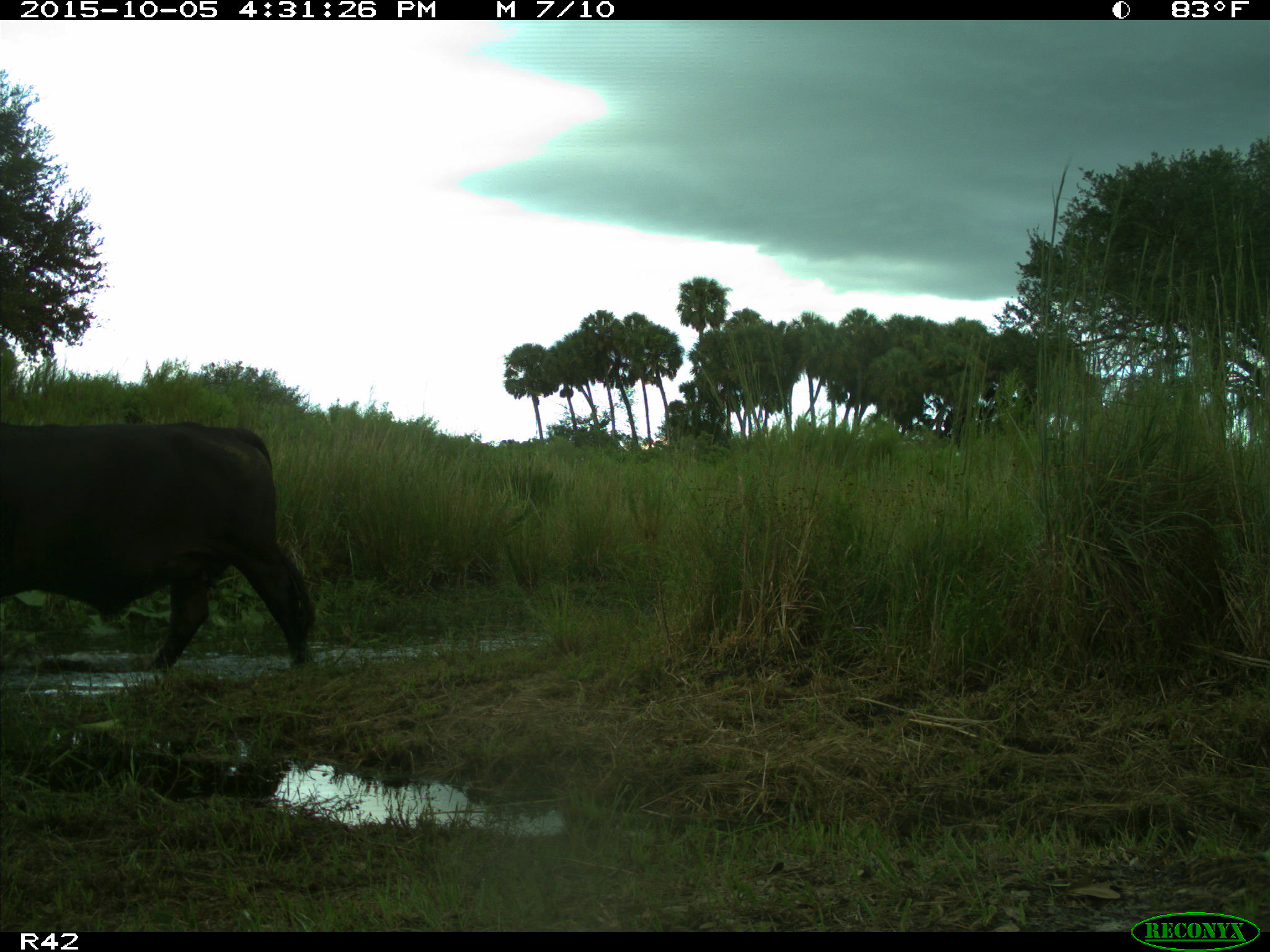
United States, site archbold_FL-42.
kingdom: Animalia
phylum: Chordata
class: Mammalia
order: Artiodactyla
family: Bovidae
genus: Bos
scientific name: Bos taurus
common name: domestic cow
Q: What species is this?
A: Bos taurus (domestic cow).